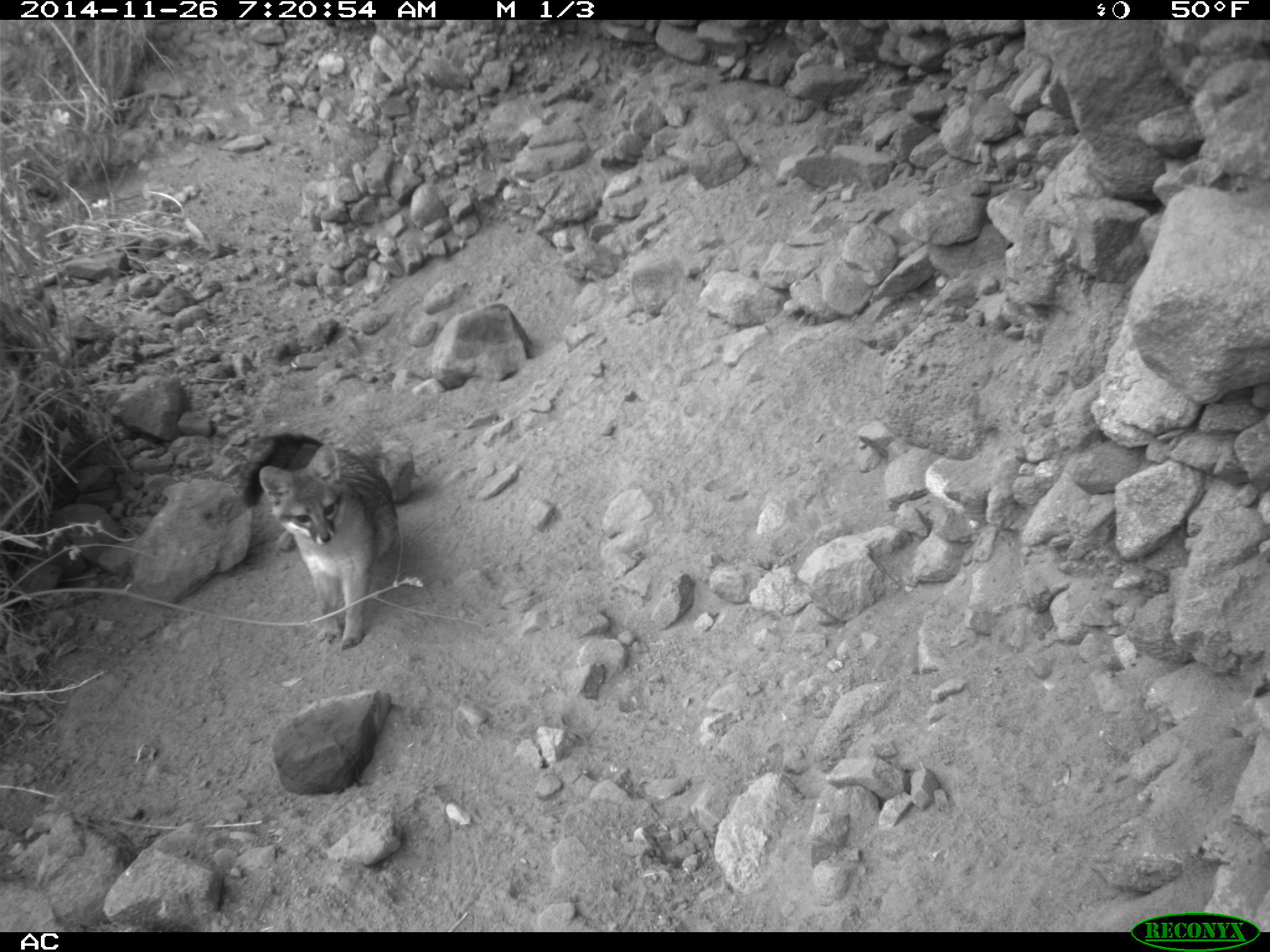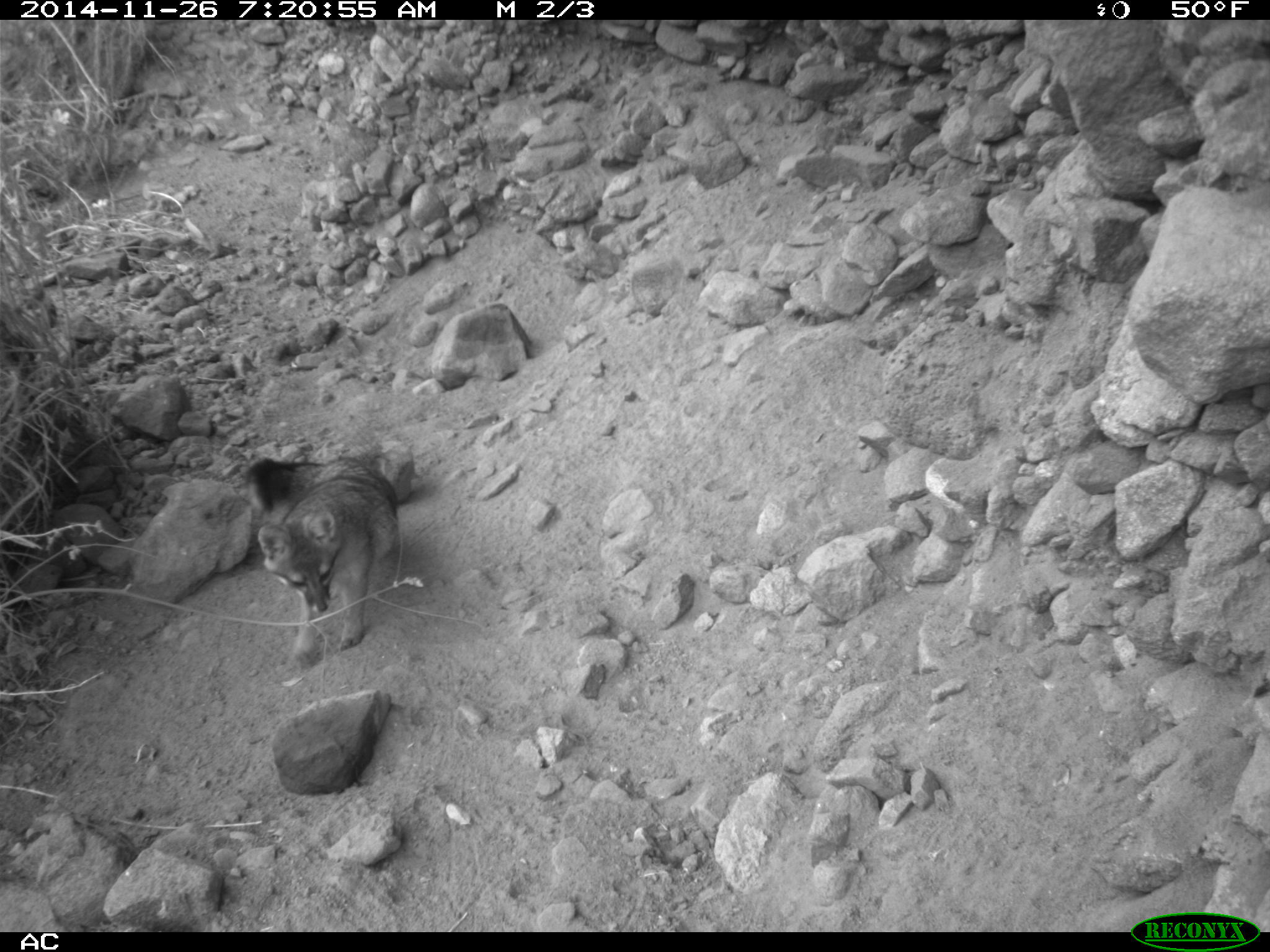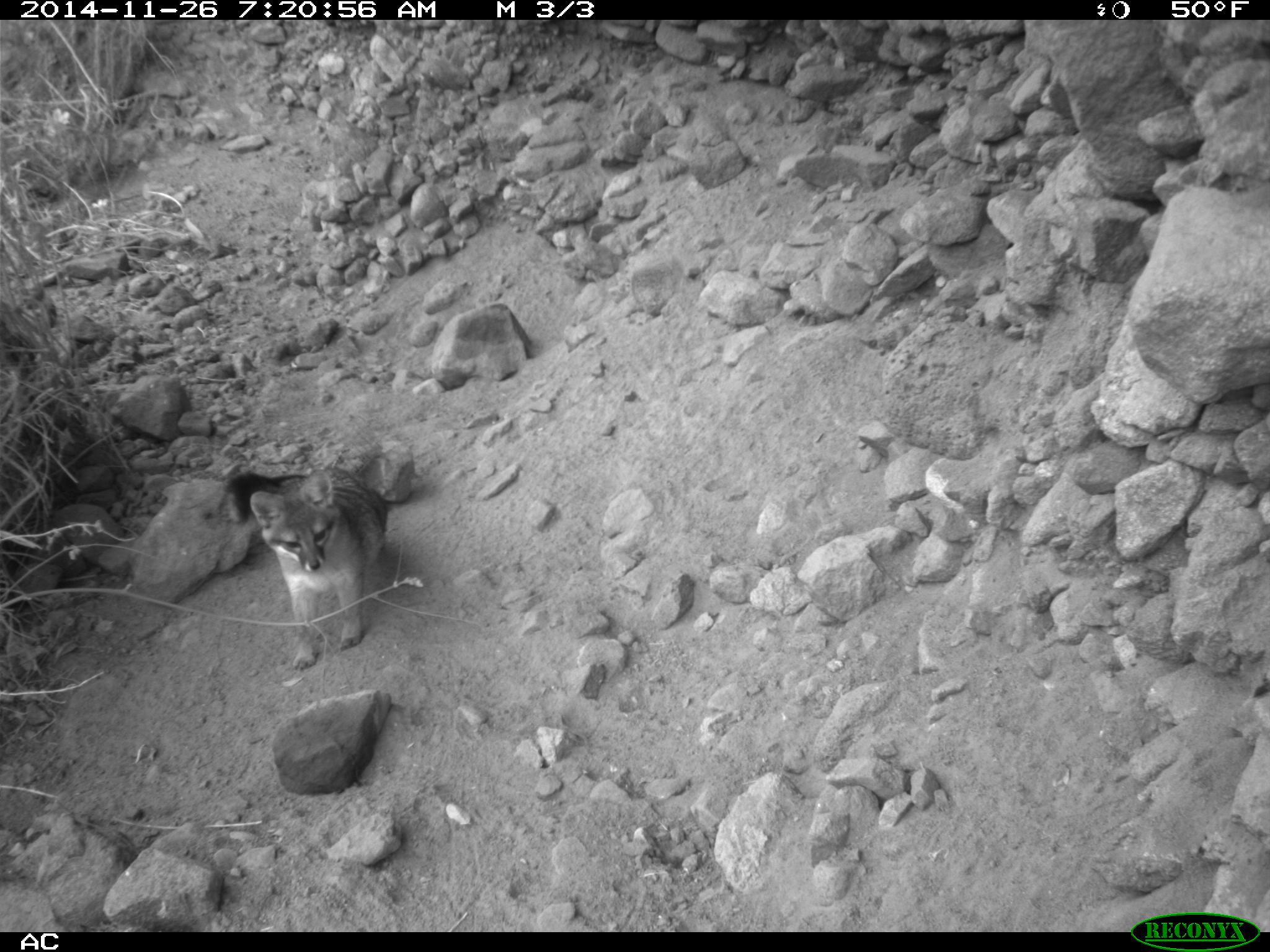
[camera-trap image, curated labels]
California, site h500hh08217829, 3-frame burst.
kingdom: Animalia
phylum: Chordata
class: Mammalia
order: Carnivora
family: Canidae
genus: Urocyon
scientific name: Urocyon littoralis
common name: island fox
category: fox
Fox (island fox) (Urocyon littoralis).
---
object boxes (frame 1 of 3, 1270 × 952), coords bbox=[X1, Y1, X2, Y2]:
fox: bbox=[242, 431, 397, 650]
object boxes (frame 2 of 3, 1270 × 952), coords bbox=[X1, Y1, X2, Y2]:
fox: bbox=[245, 456, 396, 670]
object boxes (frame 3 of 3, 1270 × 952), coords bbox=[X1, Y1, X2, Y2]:
fox: bbox=[250, 466, 387, 669]